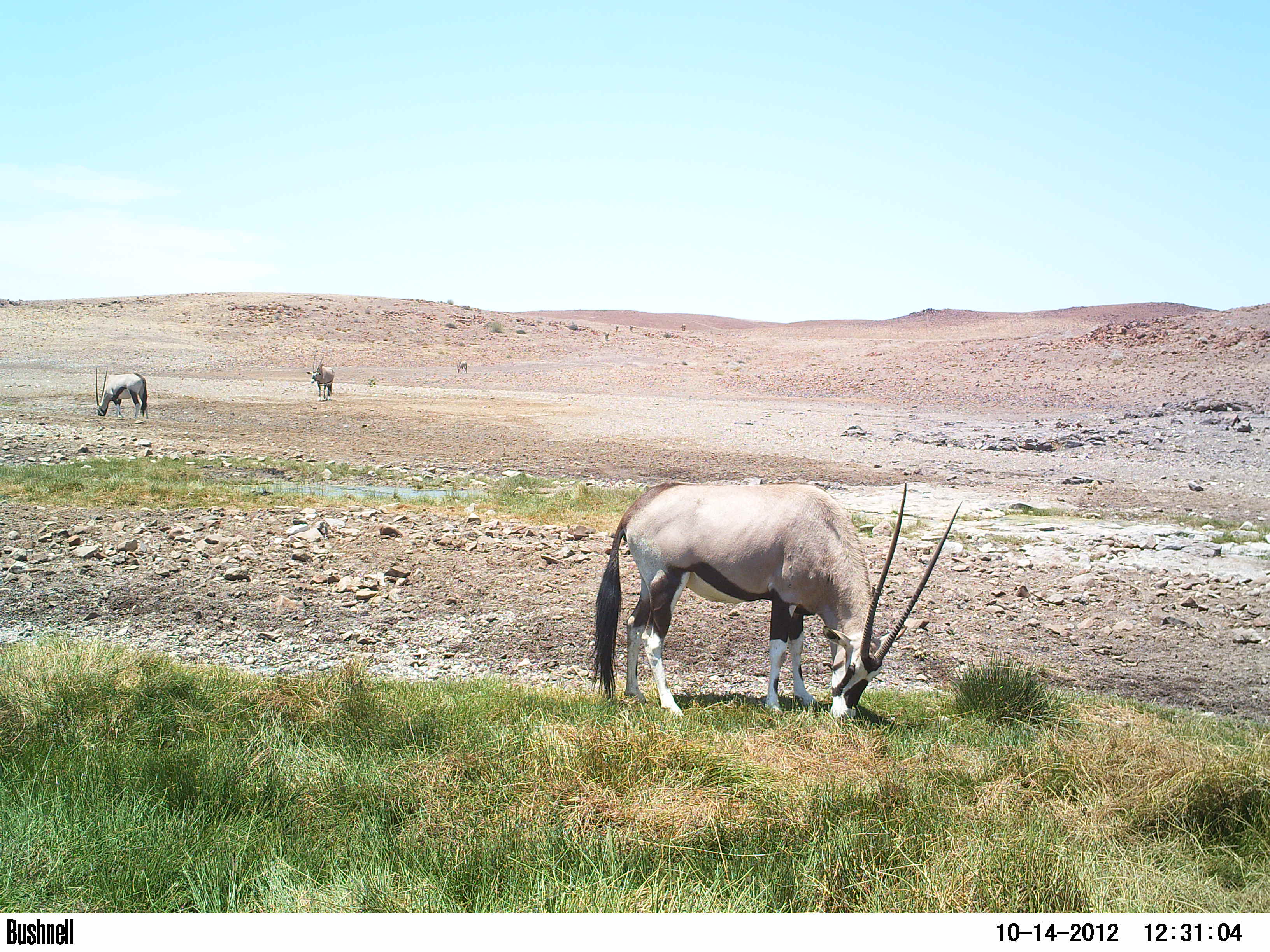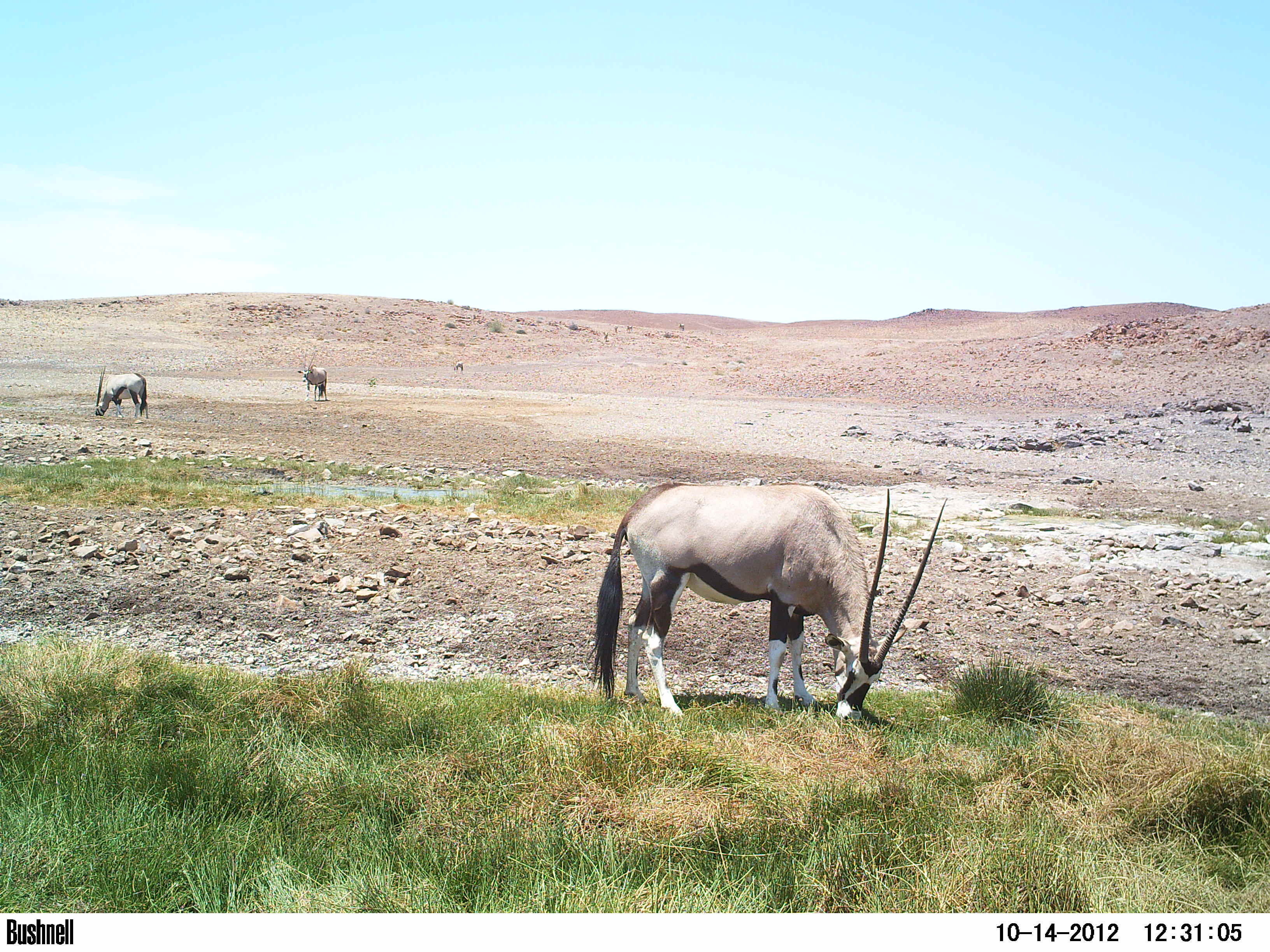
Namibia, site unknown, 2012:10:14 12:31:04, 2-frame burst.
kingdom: Animalia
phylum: Chordata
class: Mammalia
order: Artiodactyla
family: Bovidae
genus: Oryx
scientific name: Oryx gazella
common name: gemsbok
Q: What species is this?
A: Oryx gazella (gemsbok).